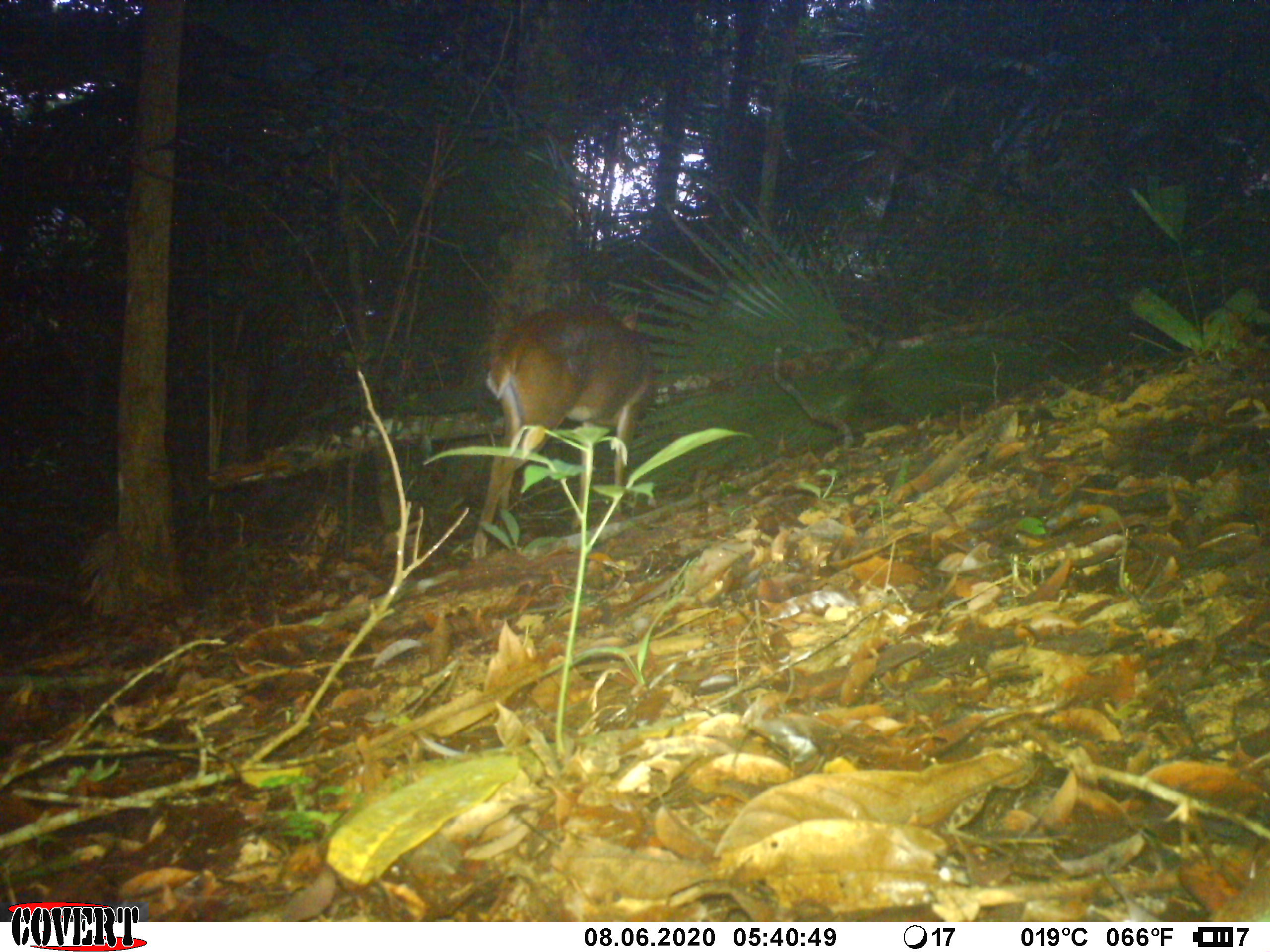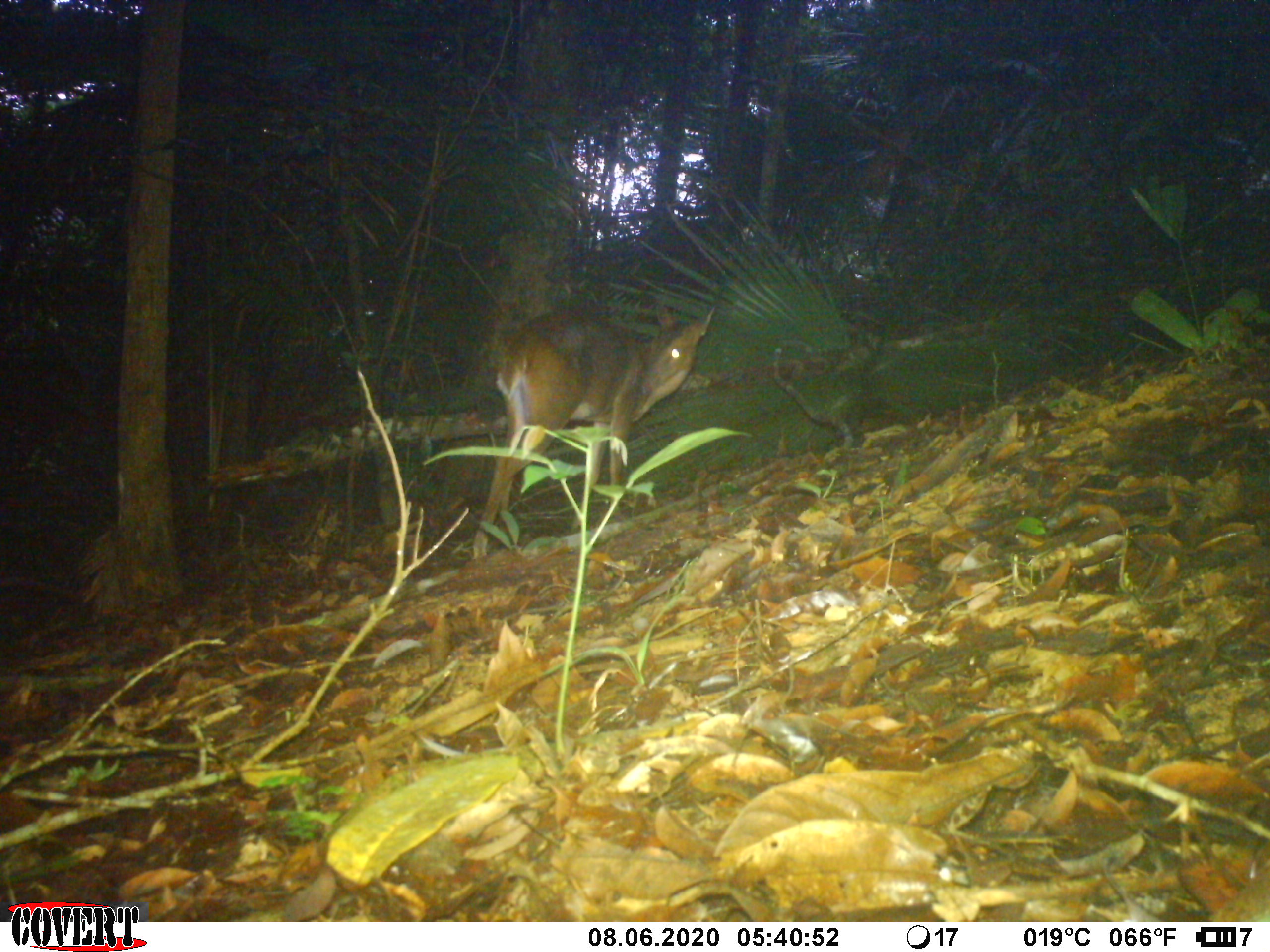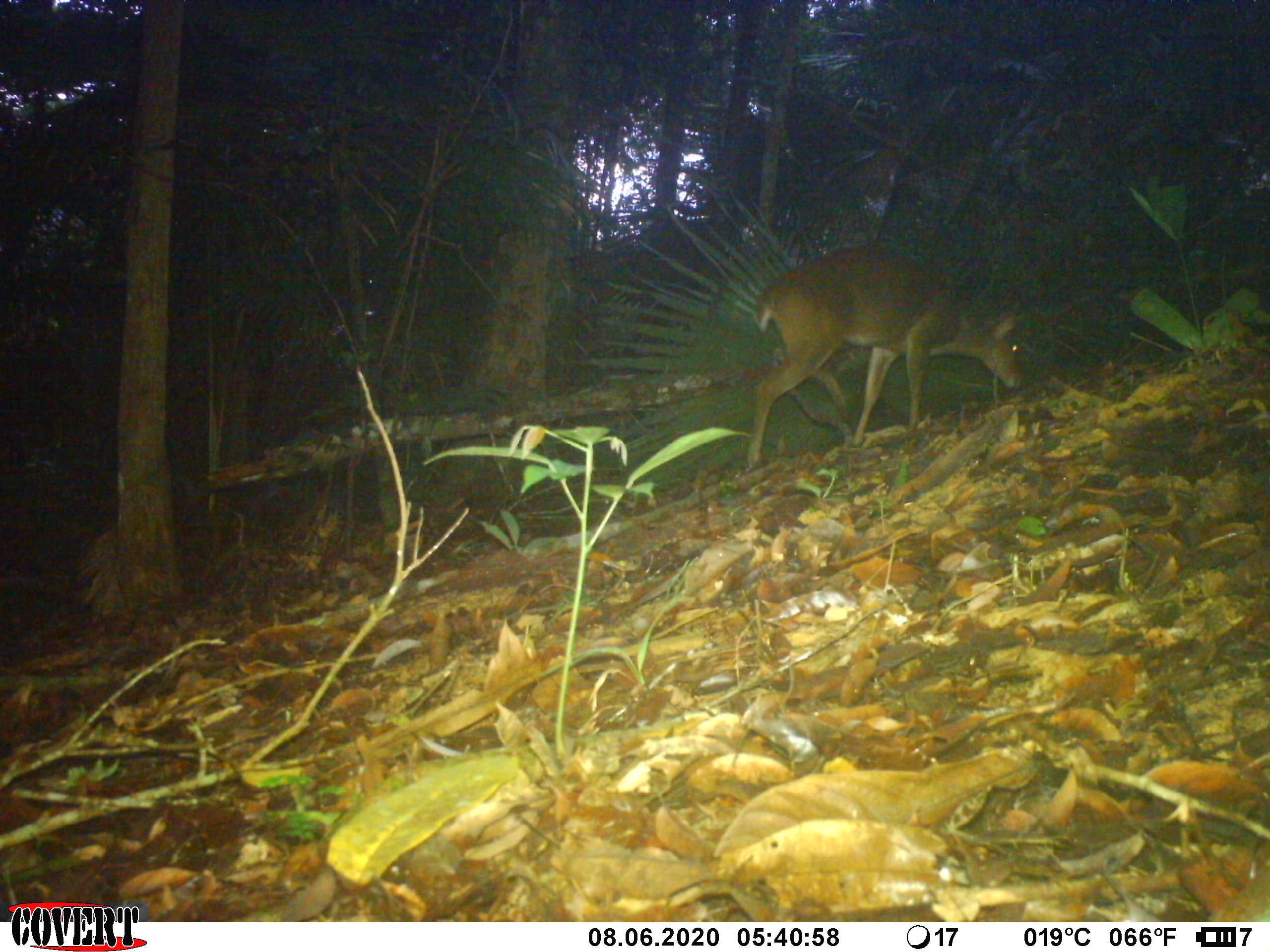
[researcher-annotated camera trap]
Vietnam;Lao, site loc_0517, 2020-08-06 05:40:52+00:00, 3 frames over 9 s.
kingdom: Animalia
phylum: Chordata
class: Mammalia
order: Artiodactyla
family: Cervidae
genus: Muntiacus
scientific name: Muntiacus vuquangensis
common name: large-antlered muntjac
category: large antlered muntjac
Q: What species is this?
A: Large antlered muntjac (large-antlered muntjac) (Muntiacus vuquangensis).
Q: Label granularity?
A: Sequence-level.